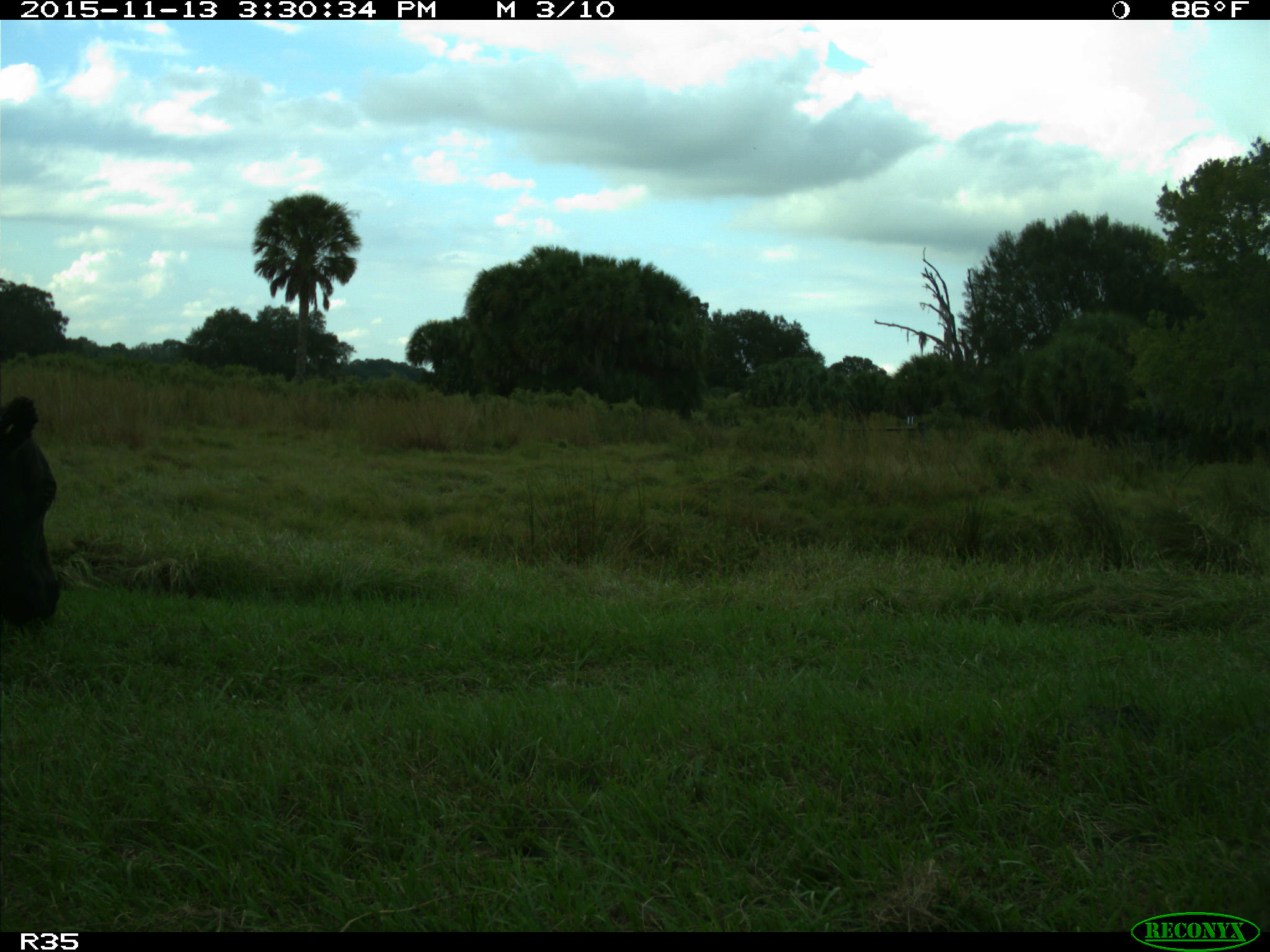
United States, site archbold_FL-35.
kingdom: Animalia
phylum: Chordata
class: Mammalia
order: Artiodactyla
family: Bovidae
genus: Bos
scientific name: Bos taurus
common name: domestic cow